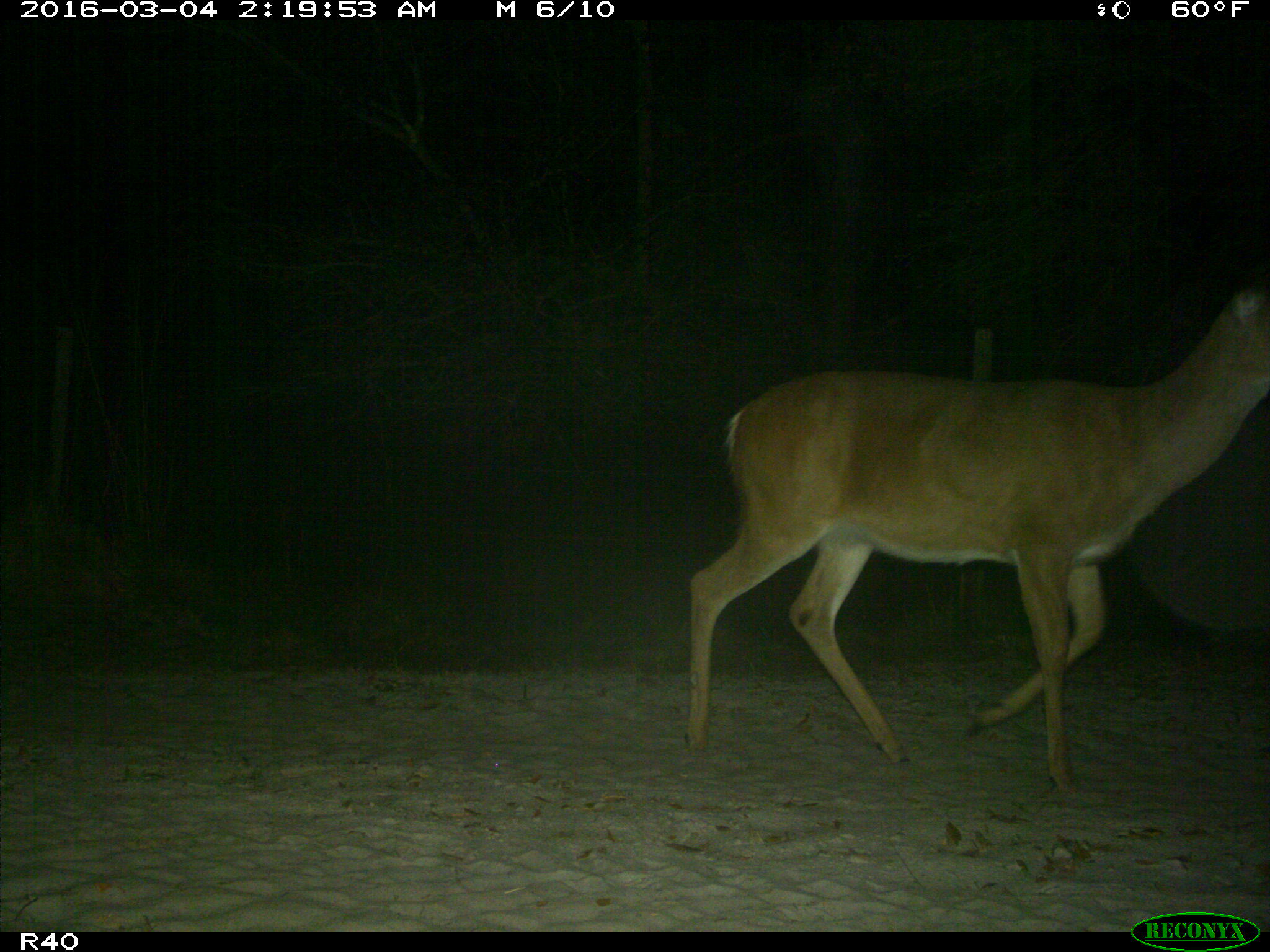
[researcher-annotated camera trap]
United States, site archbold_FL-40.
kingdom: Animalia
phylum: Chordata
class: Mammalia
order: Artiodactyla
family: Cervidae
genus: Odocoileus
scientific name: Odocoileus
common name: deer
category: unidentified deer